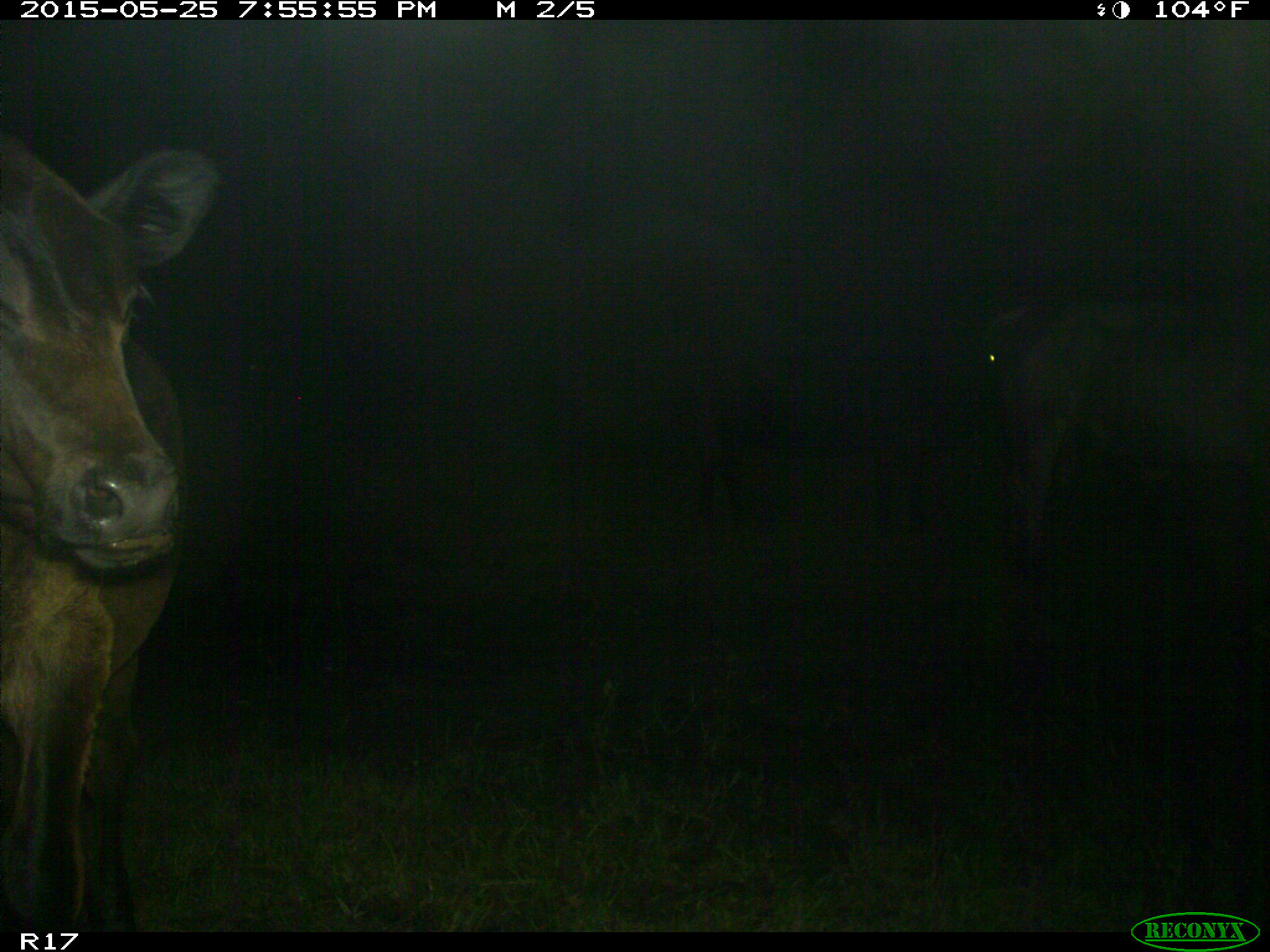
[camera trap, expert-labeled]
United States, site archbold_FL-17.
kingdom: Animalia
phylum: Chordata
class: Mammalia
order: Artiodactyla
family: Bovidae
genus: Bos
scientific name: Bos taurus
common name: domestic cow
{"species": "Bos taurus (domestic cow)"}